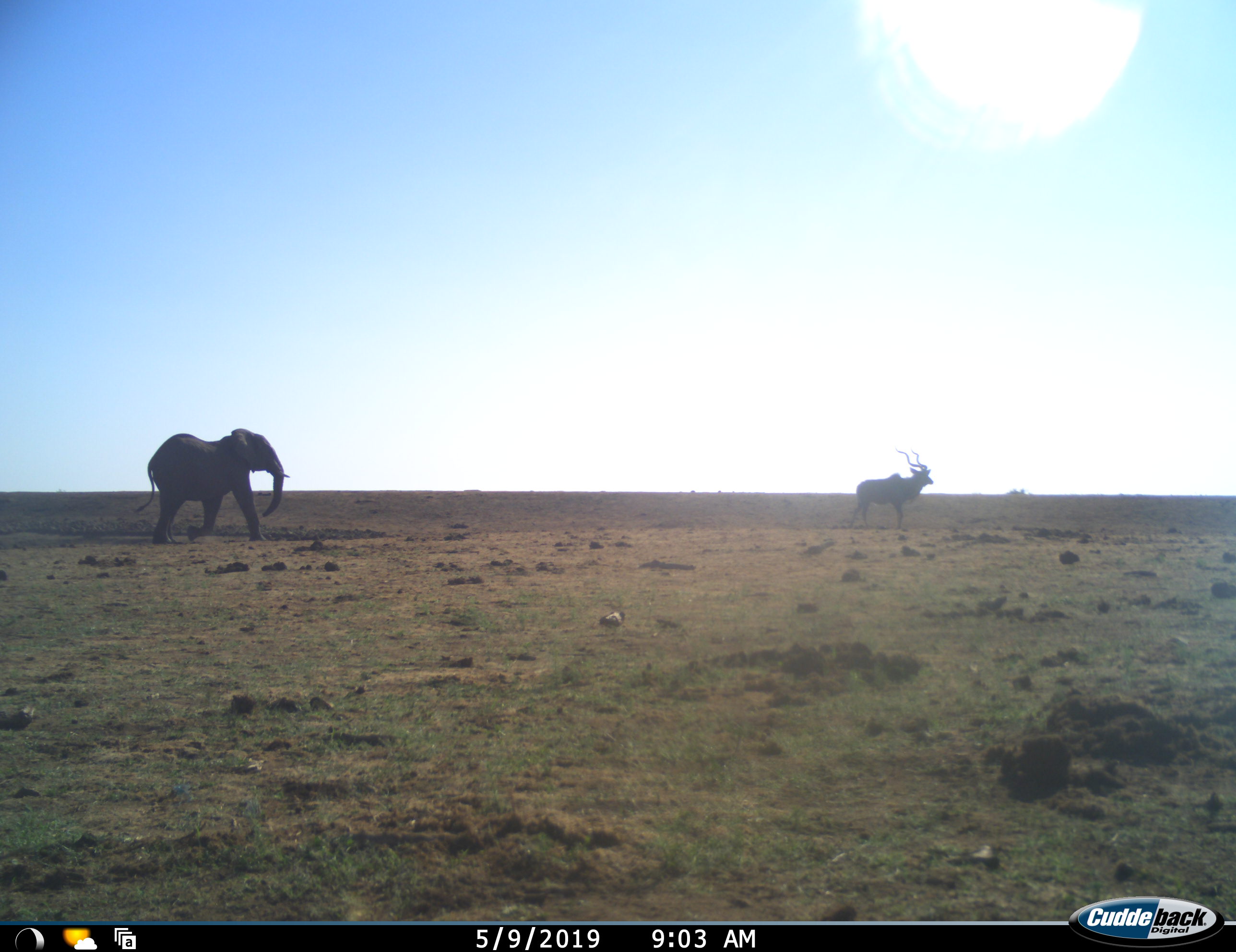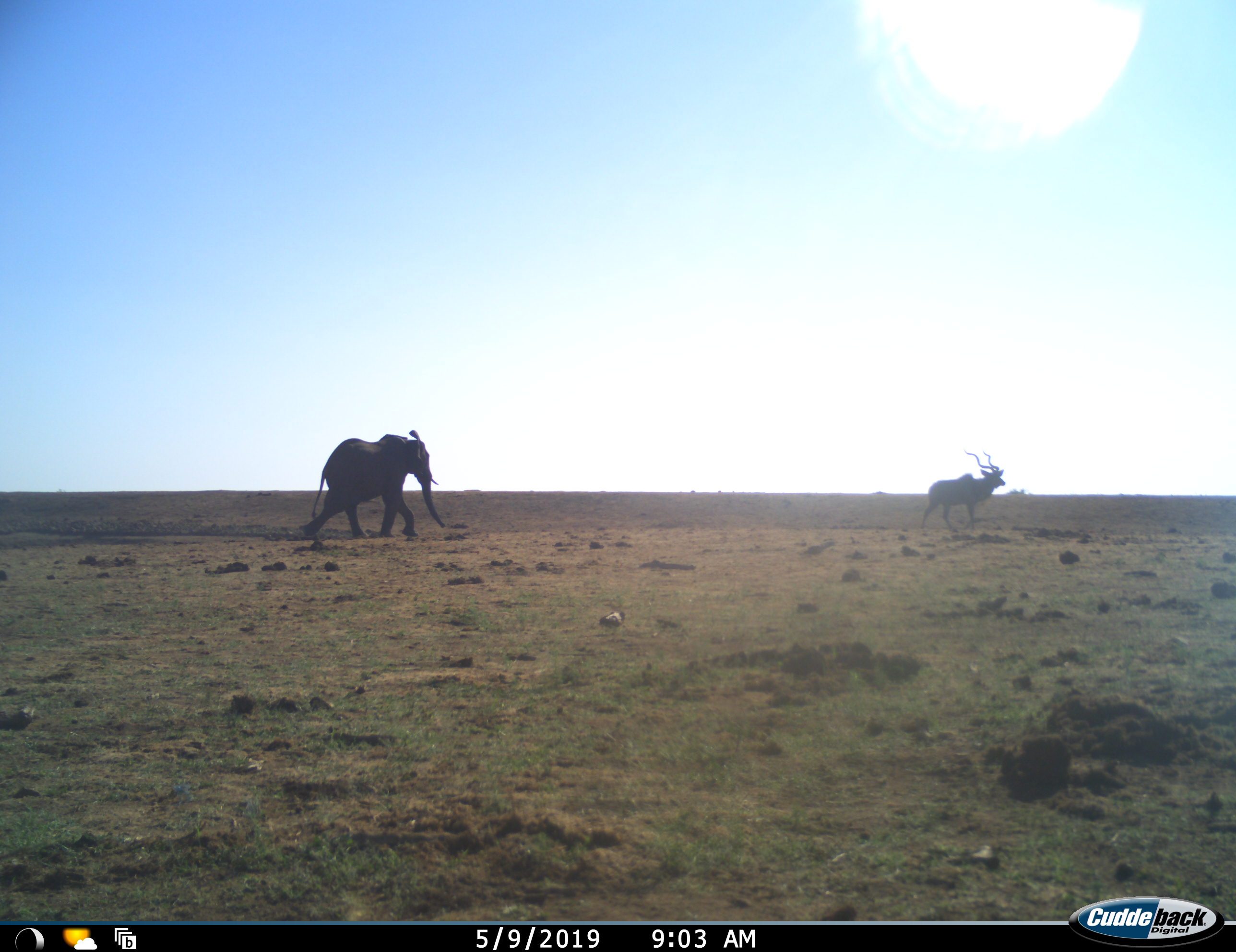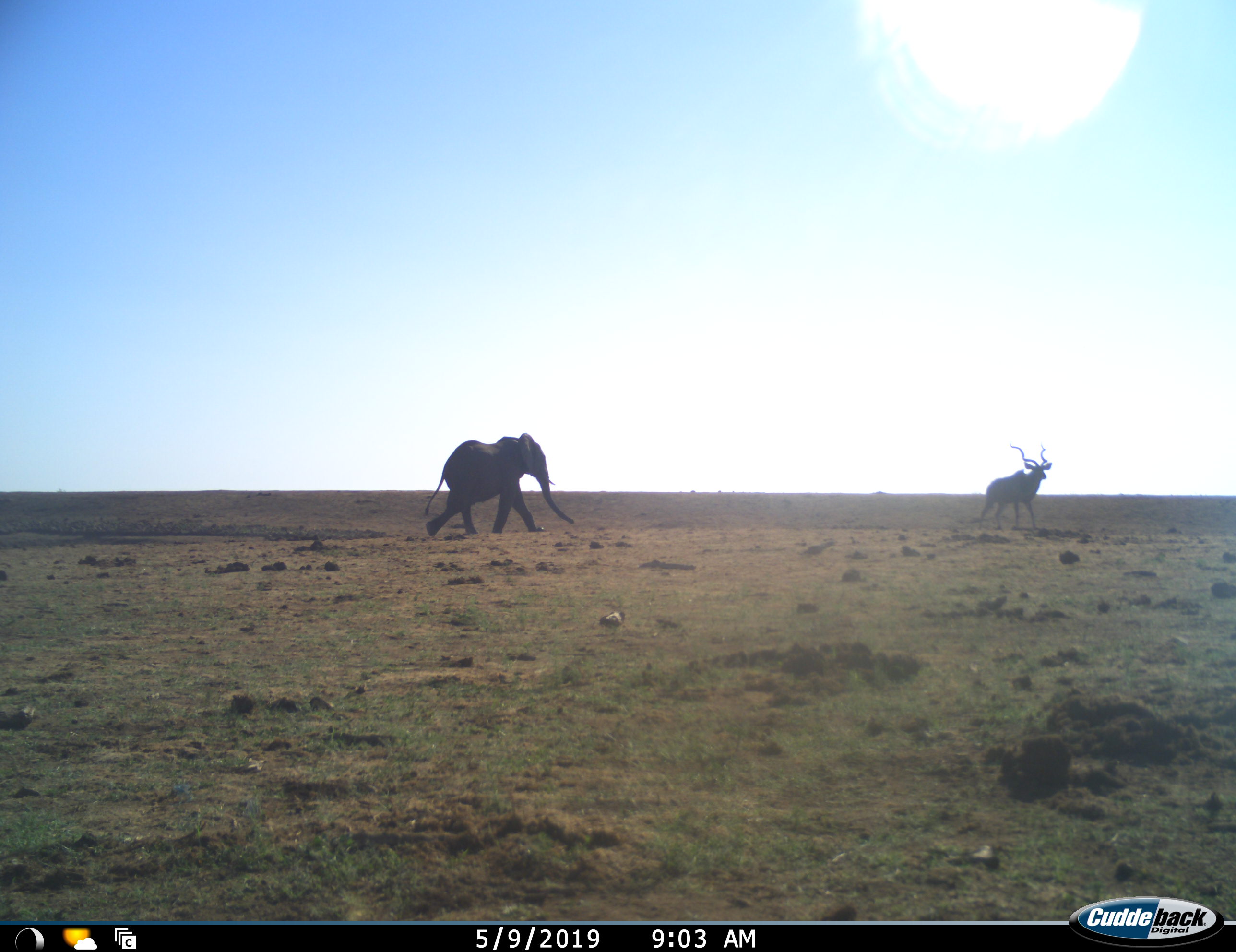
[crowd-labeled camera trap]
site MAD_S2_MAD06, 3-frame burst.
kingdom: Animalia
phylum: Chordata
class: Mammalia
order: Proboscidea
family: Elephantidae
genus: Loxodonta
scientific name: Loxodonta africana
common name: african bush elephant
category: elephant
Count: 1.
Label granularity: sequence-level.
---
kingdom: Animalia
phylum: Chordata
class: Mammalia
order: Artiodactyla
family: Bovidae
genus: Tragelaphus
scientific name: Tragelaphus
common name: kudu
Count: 1.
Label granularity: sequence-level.